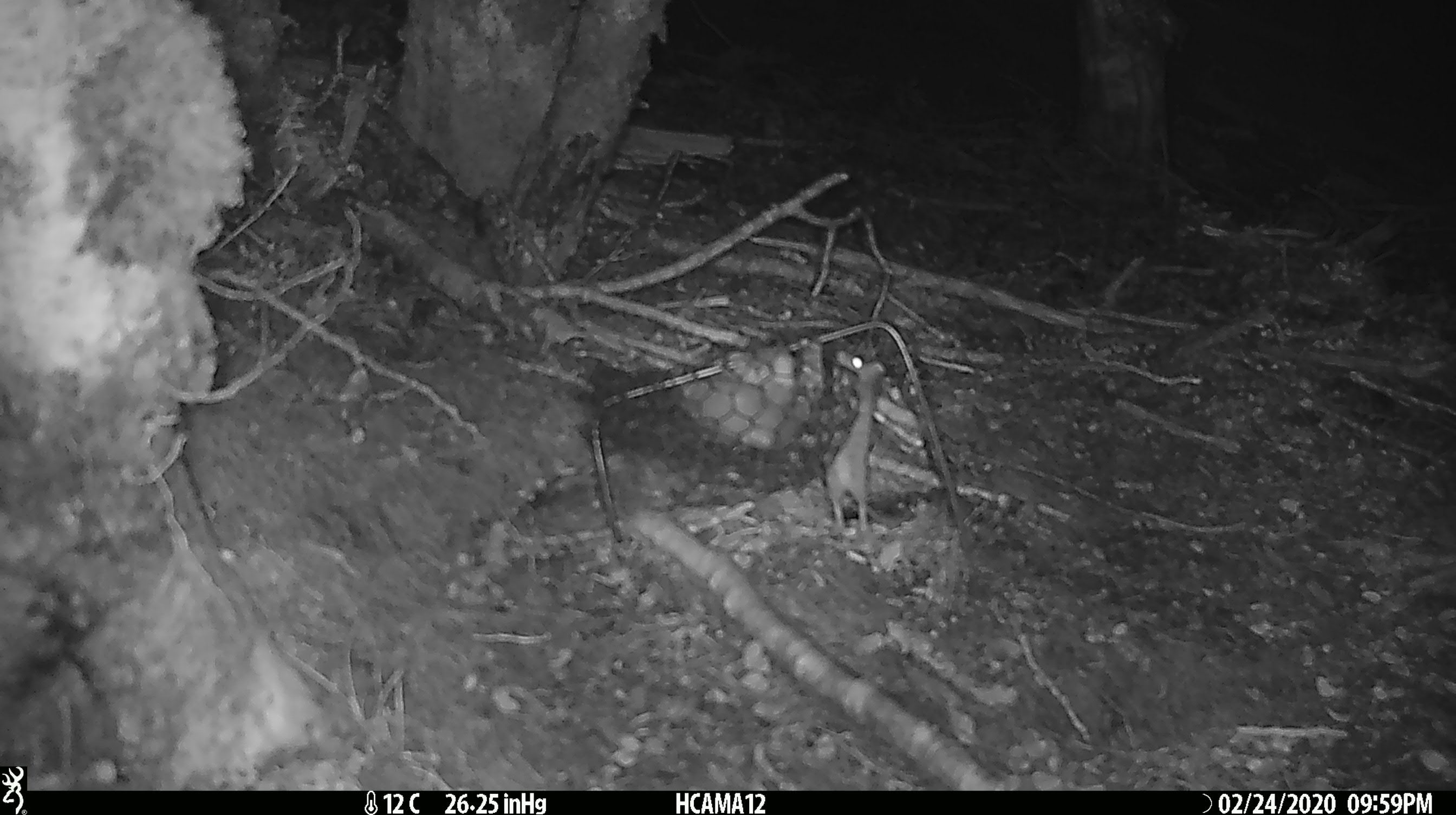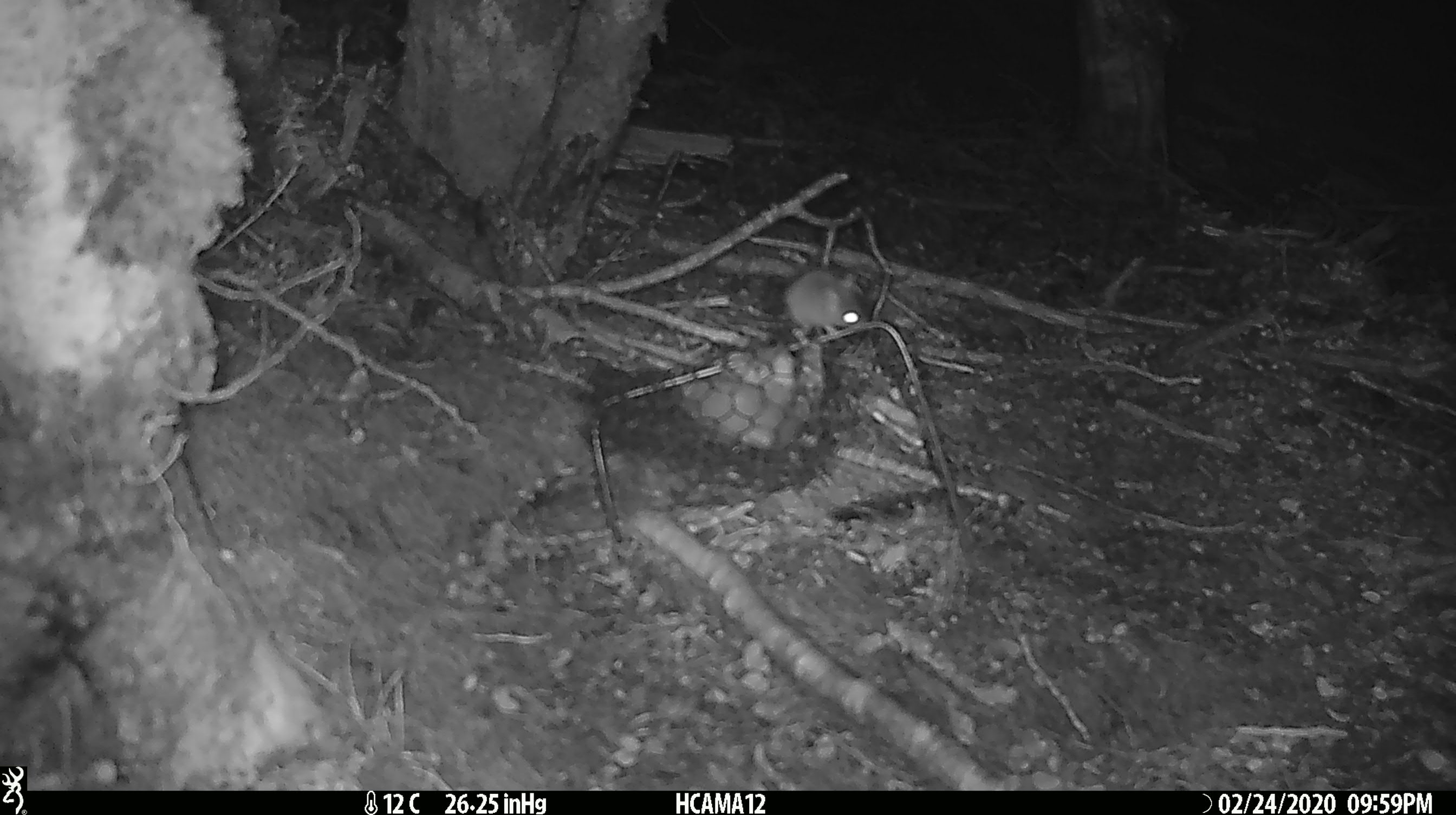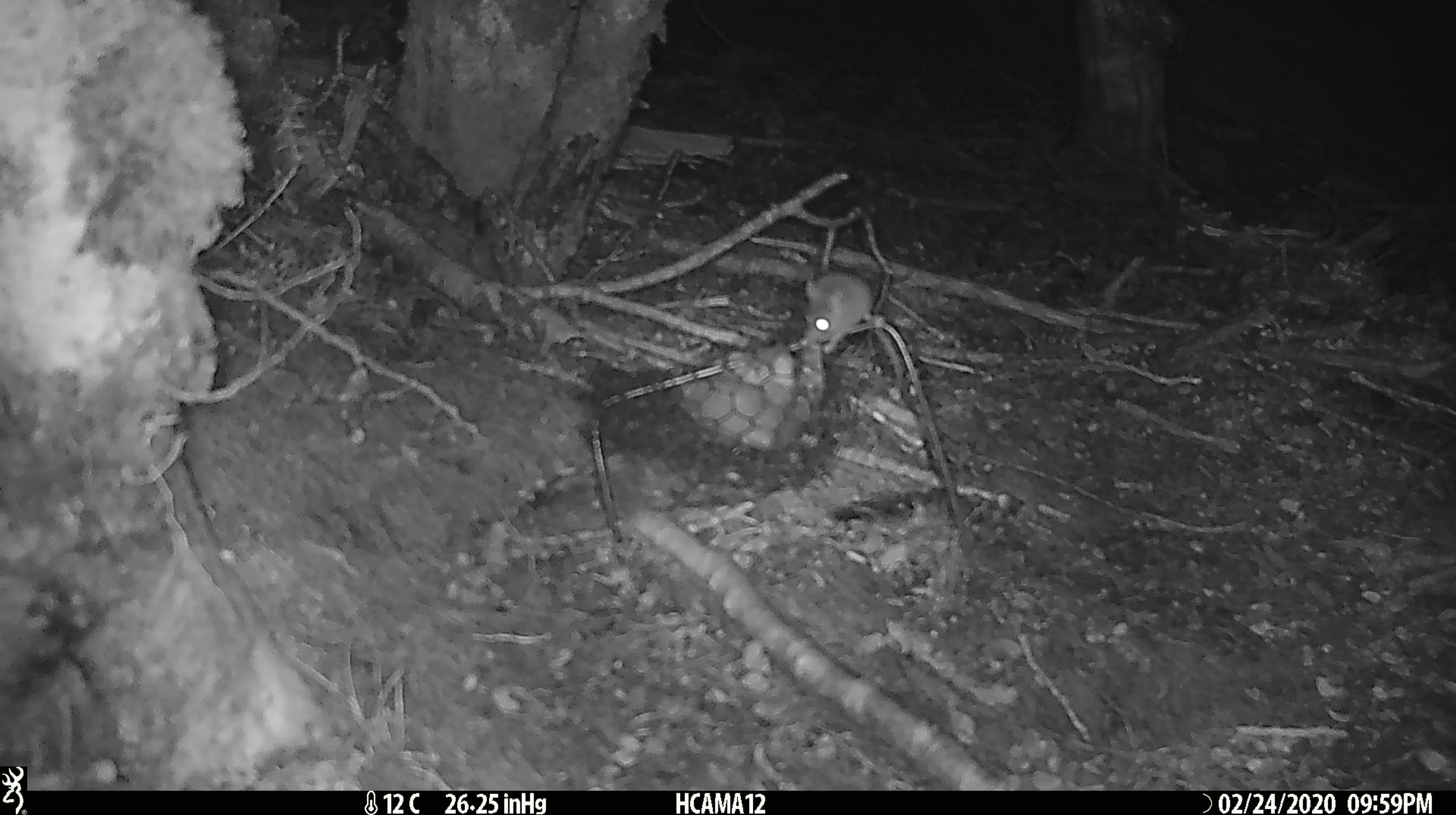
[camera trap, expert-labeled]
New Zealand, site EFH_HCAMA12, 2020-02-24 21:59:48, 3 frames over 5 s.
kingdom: Animalia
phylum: Chordata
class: Mammalia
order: Rodentia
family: Muridae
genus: Mus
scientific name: Mus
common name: mouse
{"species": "mouse (Mus)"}